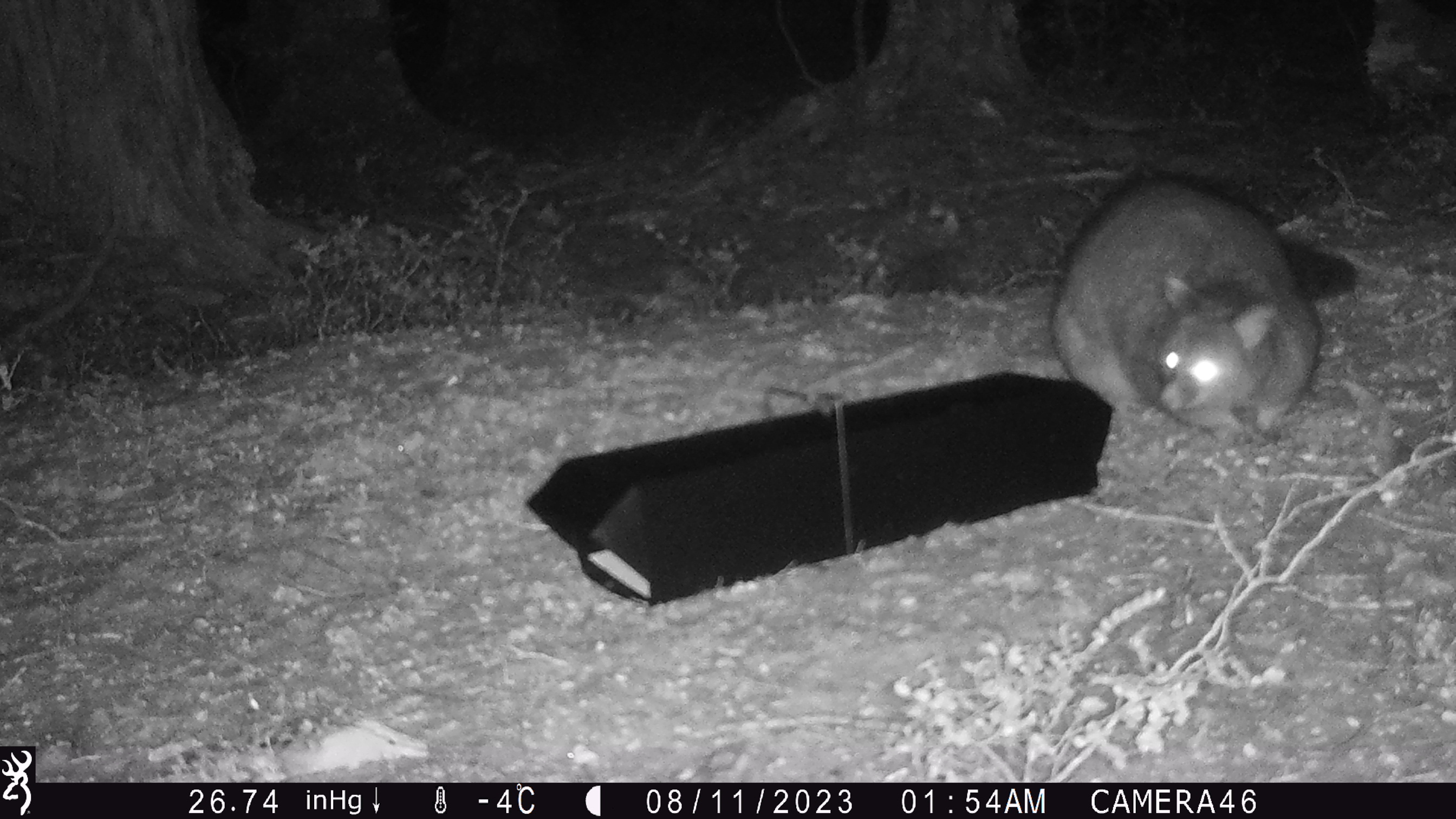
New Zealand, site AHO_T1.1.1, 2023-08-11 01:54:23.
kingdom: Animalia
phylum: Chordata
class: Mammalia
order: Carnivora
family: Mustelidae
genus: Mustela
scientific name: Mustela erminea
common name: stoat